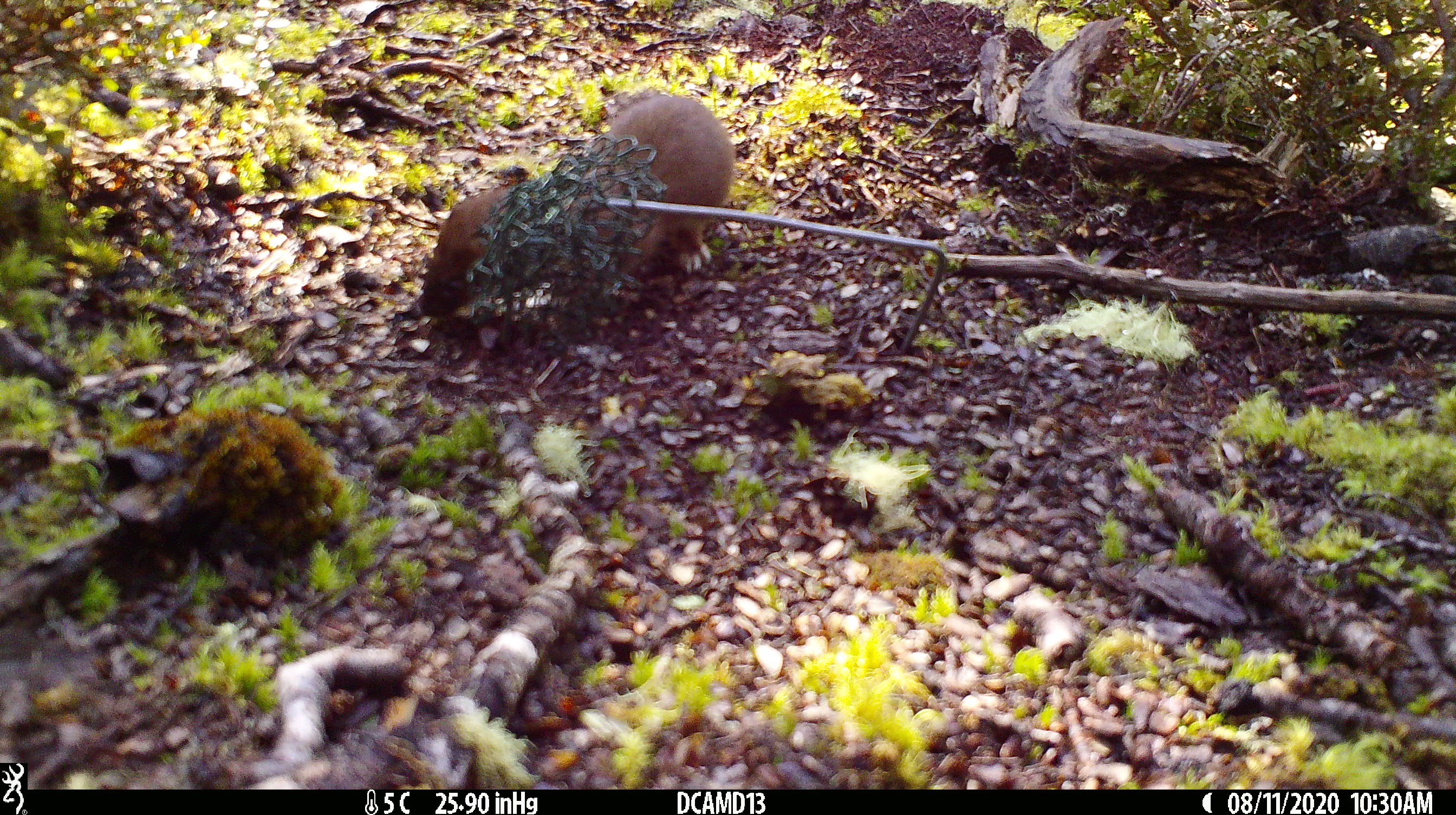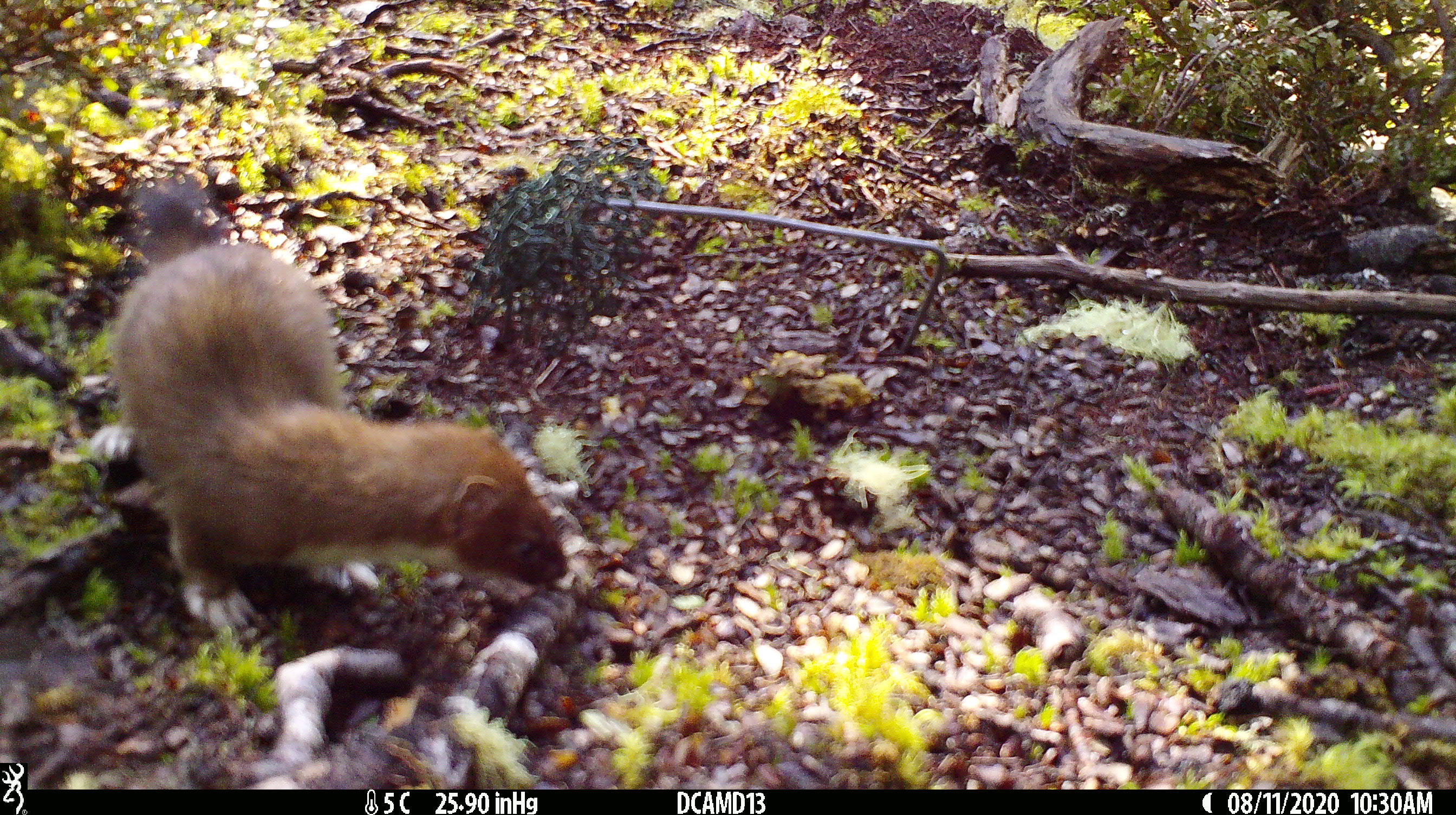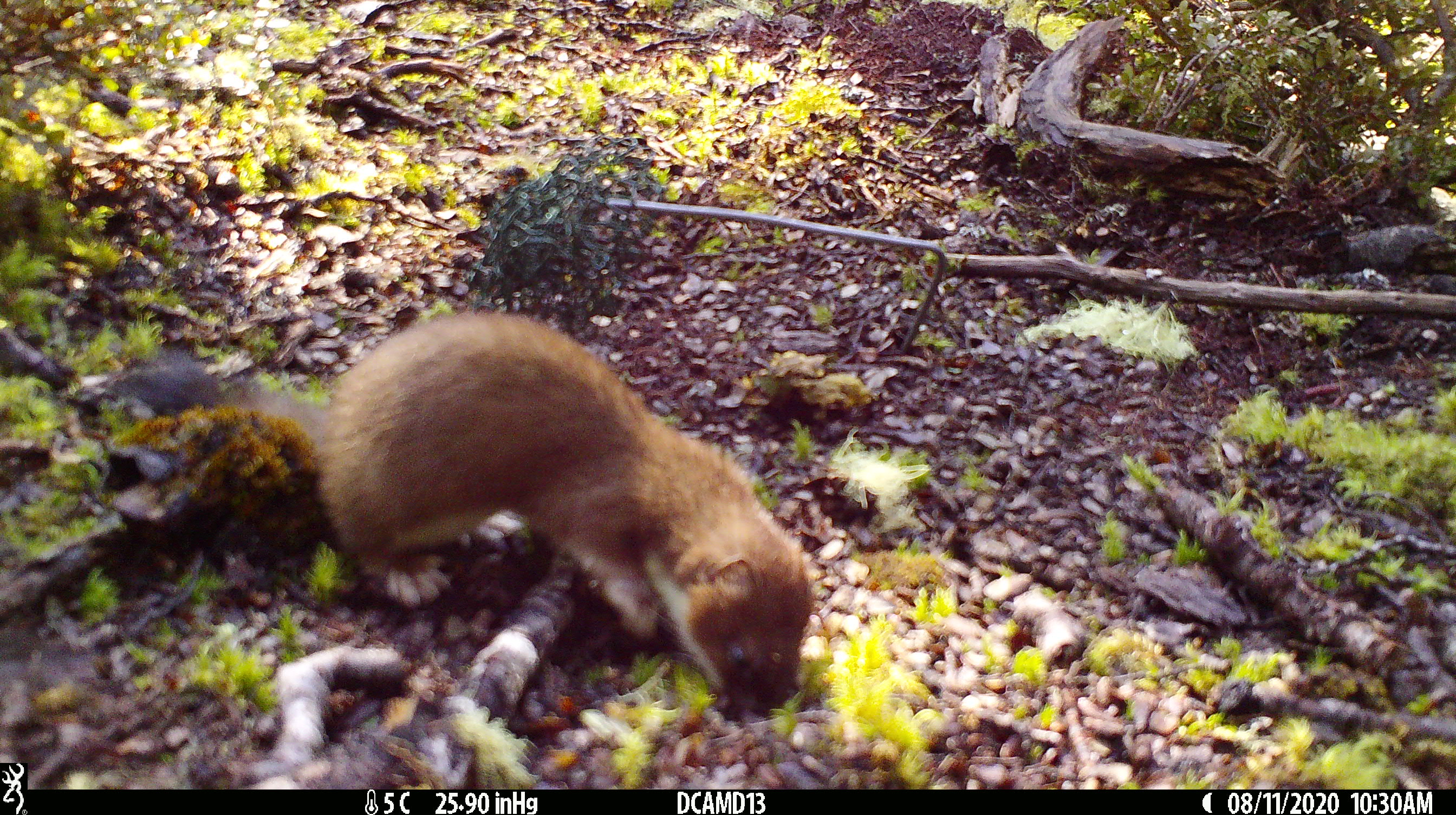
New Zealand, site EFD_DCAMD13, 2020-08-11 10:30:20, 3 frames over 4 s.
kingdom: Animalia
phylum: Chordata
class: Mammalia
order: Carnivora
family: Mustelidae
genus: Mustela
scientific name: Mustela erminea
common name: stoat